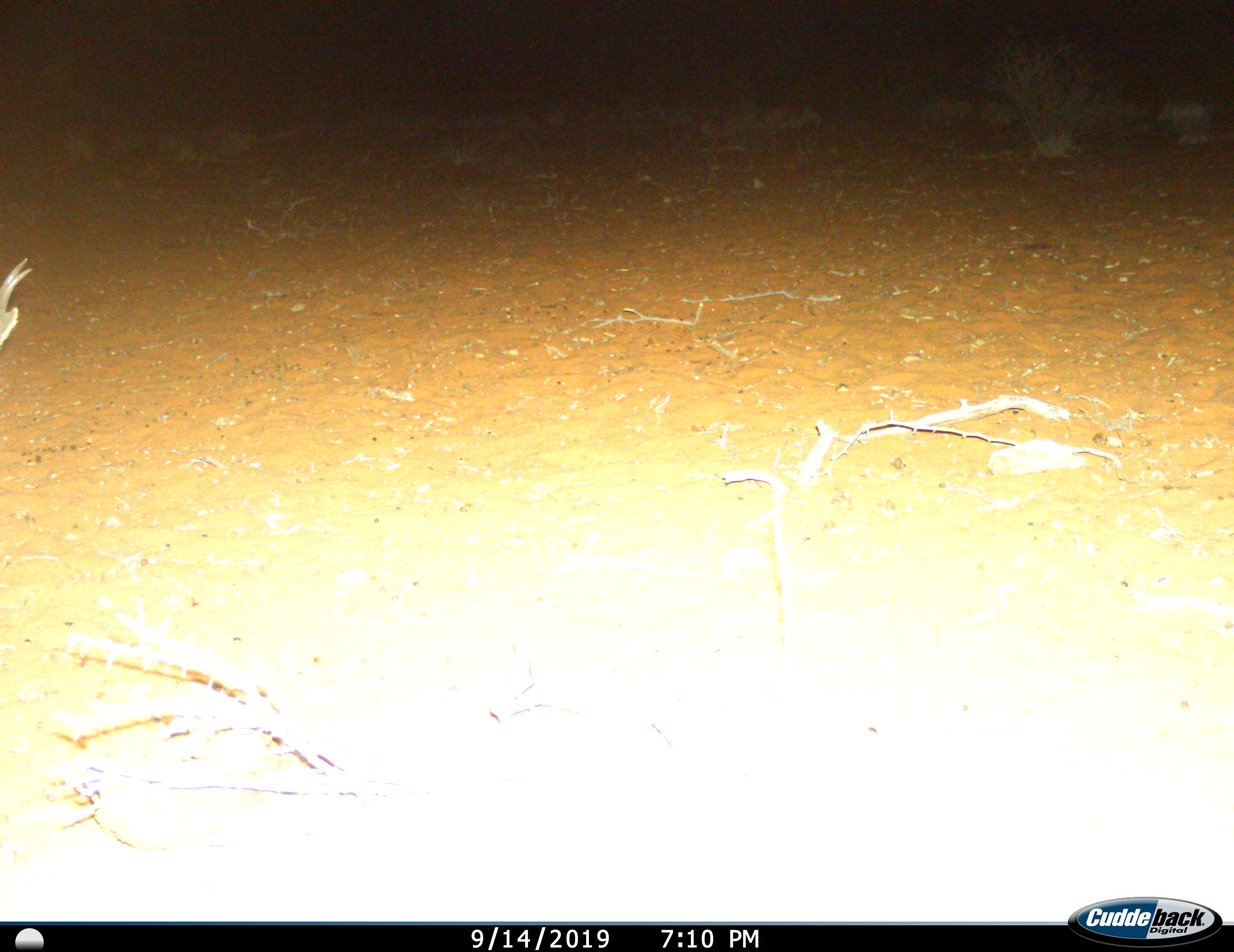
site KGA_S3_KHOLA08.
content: unidentified animal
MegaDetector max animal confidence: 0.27